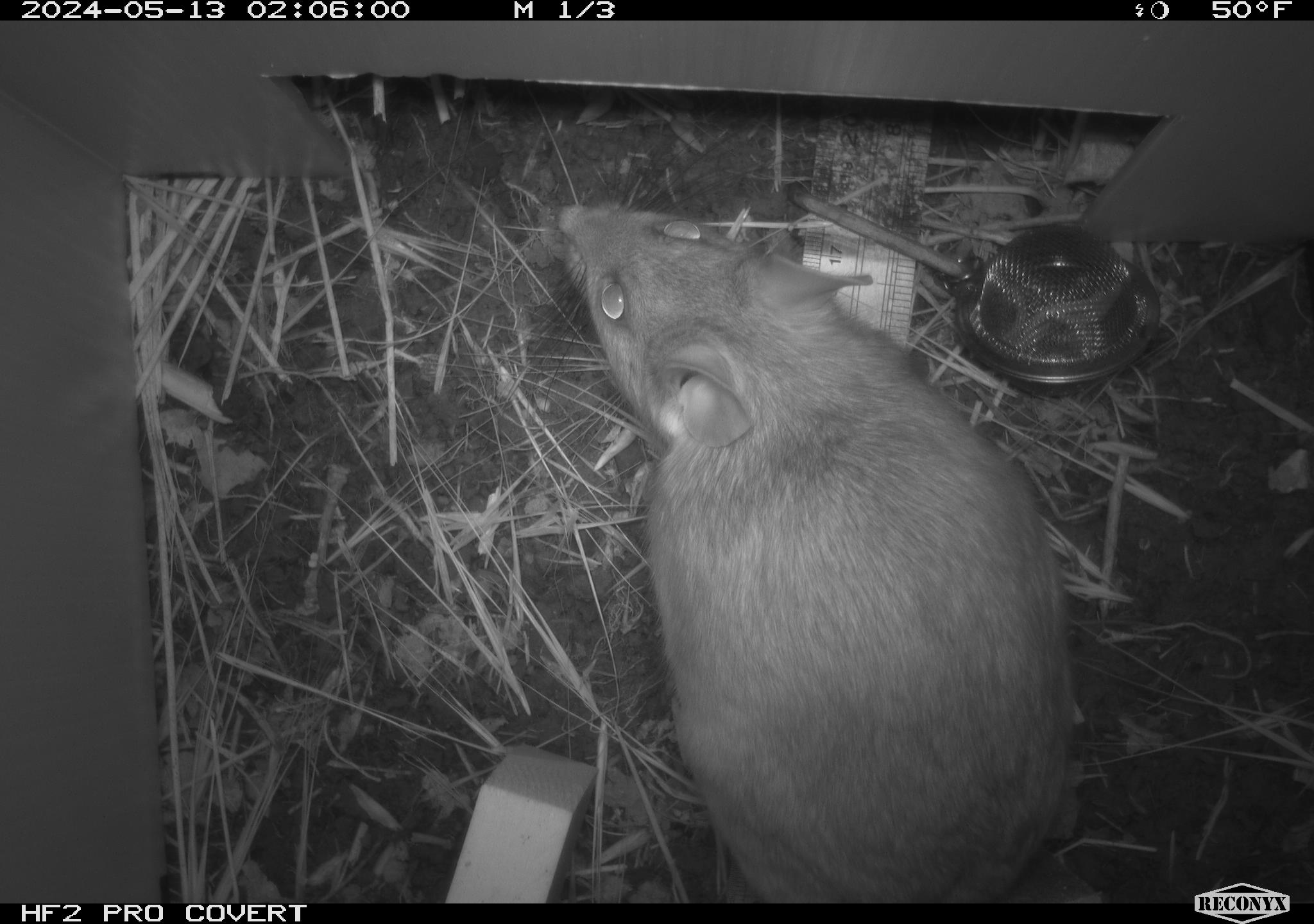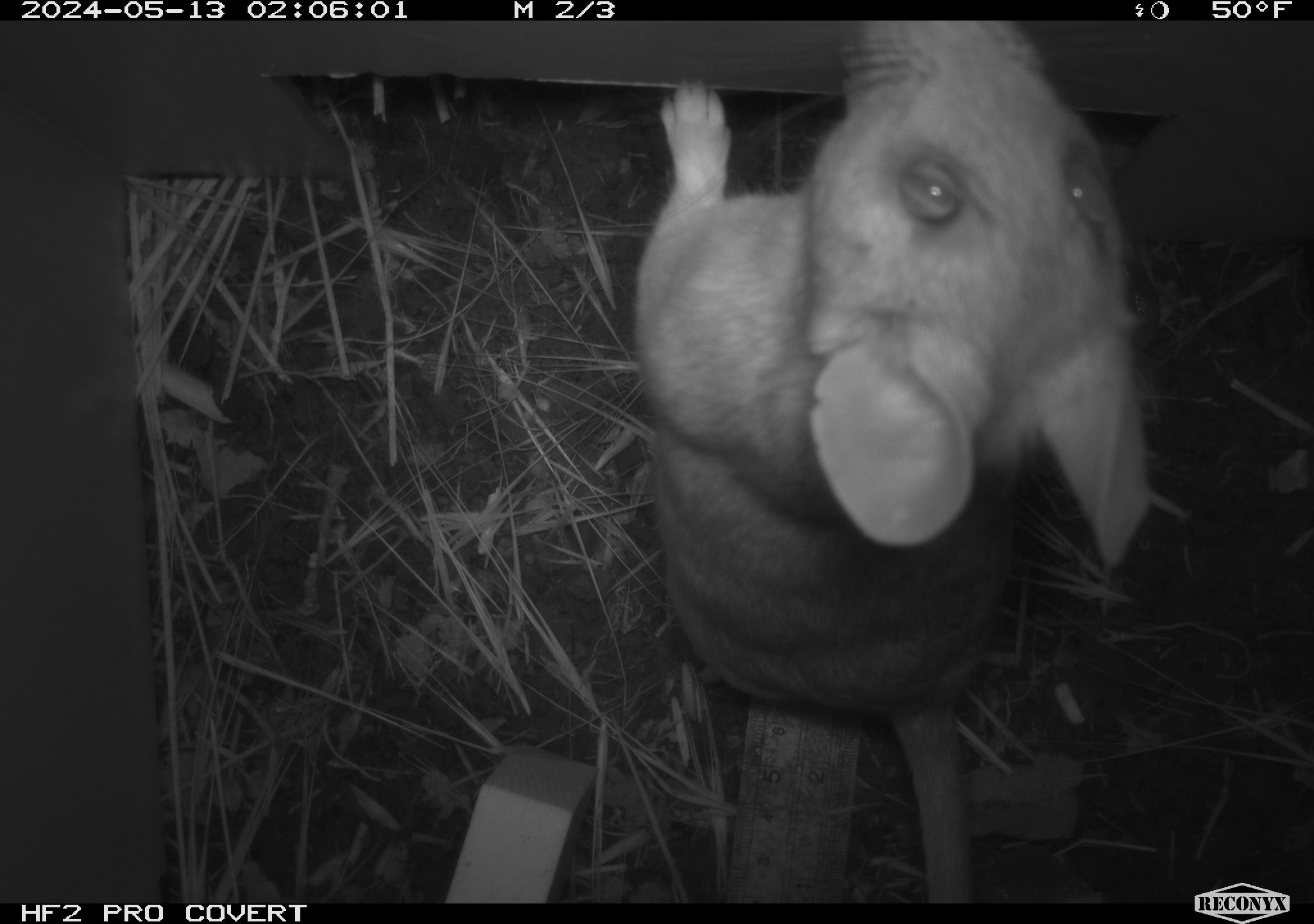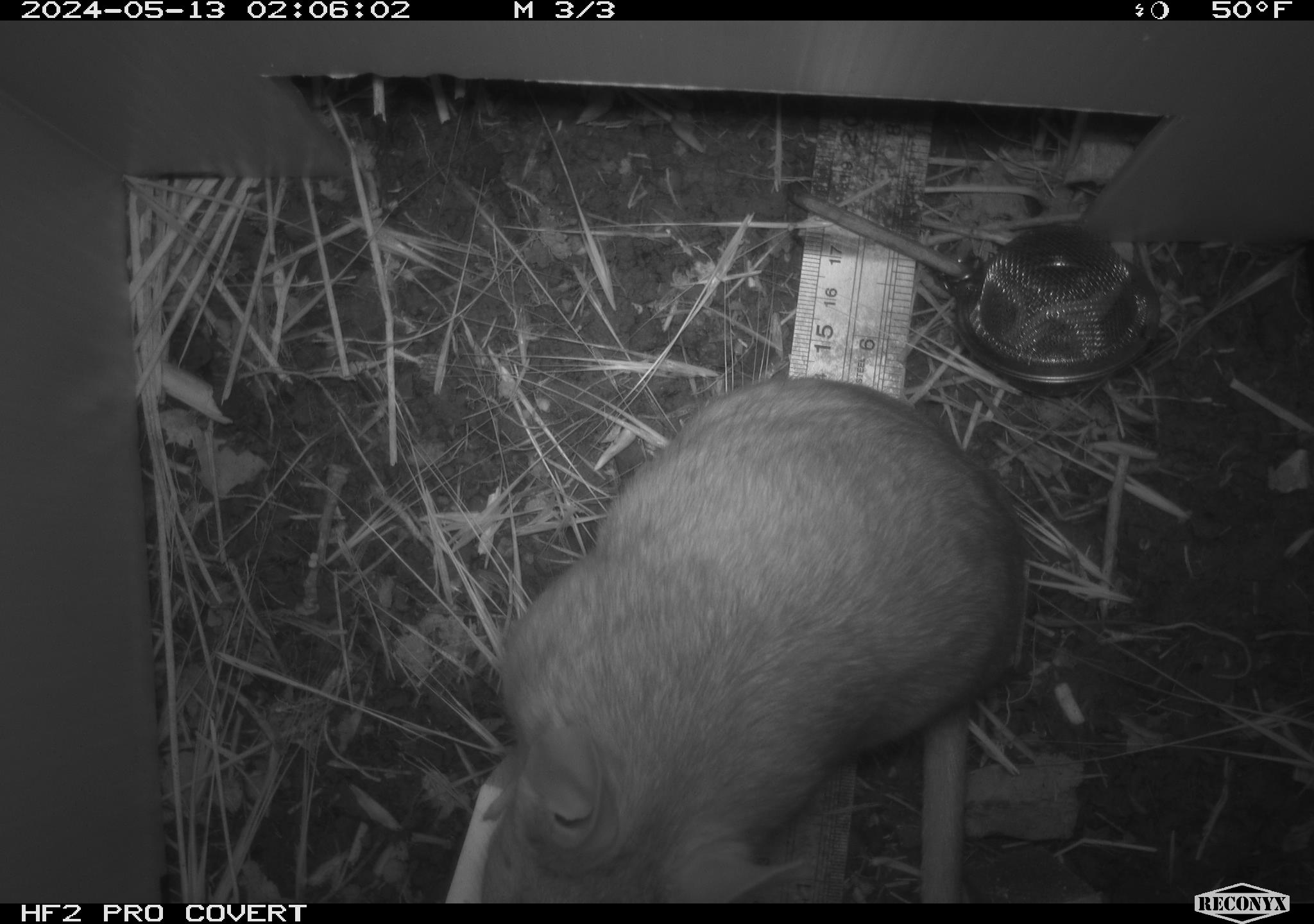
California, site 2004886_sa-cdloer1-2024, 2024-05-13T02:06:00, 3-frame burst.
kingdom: Animalia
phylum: Chordata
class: Mammalia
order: Rodentia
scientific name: Rodentia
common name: woodrat or rat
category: woodrat or rat species